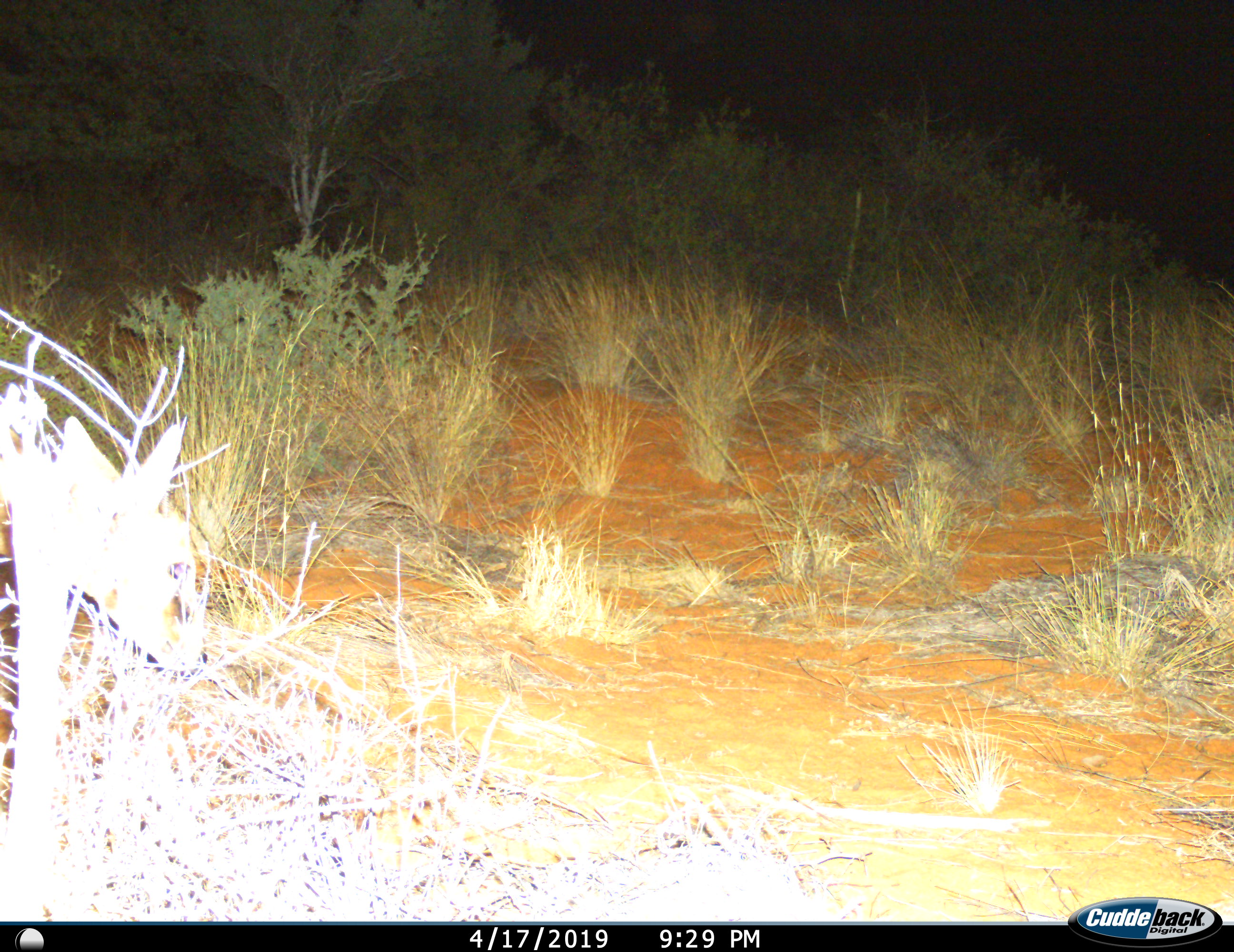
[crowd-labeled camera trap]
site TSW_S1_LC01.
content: unidentified animal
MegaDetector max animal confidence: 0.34